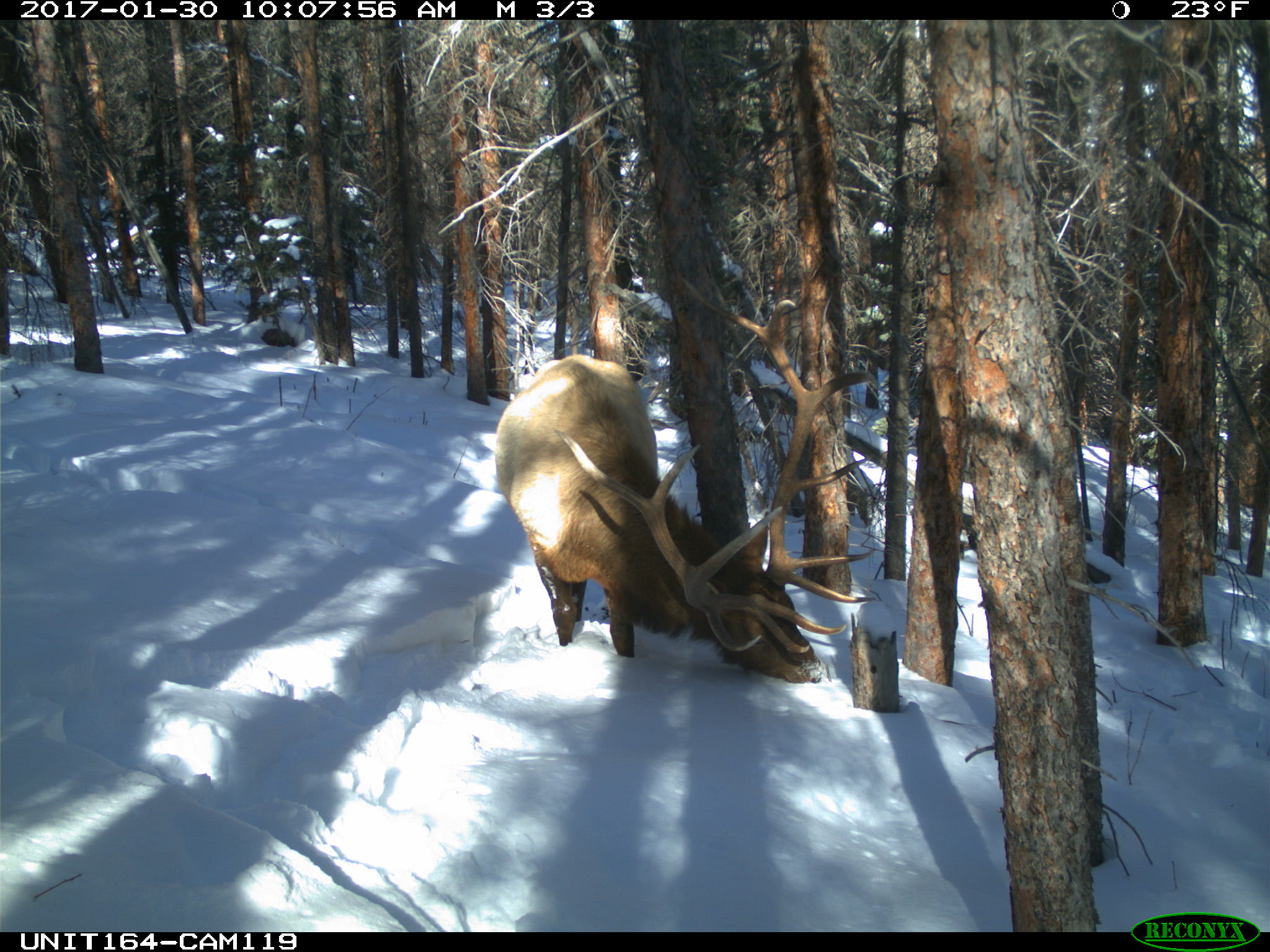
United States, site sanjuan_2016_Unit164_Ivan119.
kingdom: Animalia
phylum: Chordata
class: Mammalia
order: Artiodactyla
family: Cervidae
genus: Cervus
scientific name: Cervus elaphus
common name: red deer